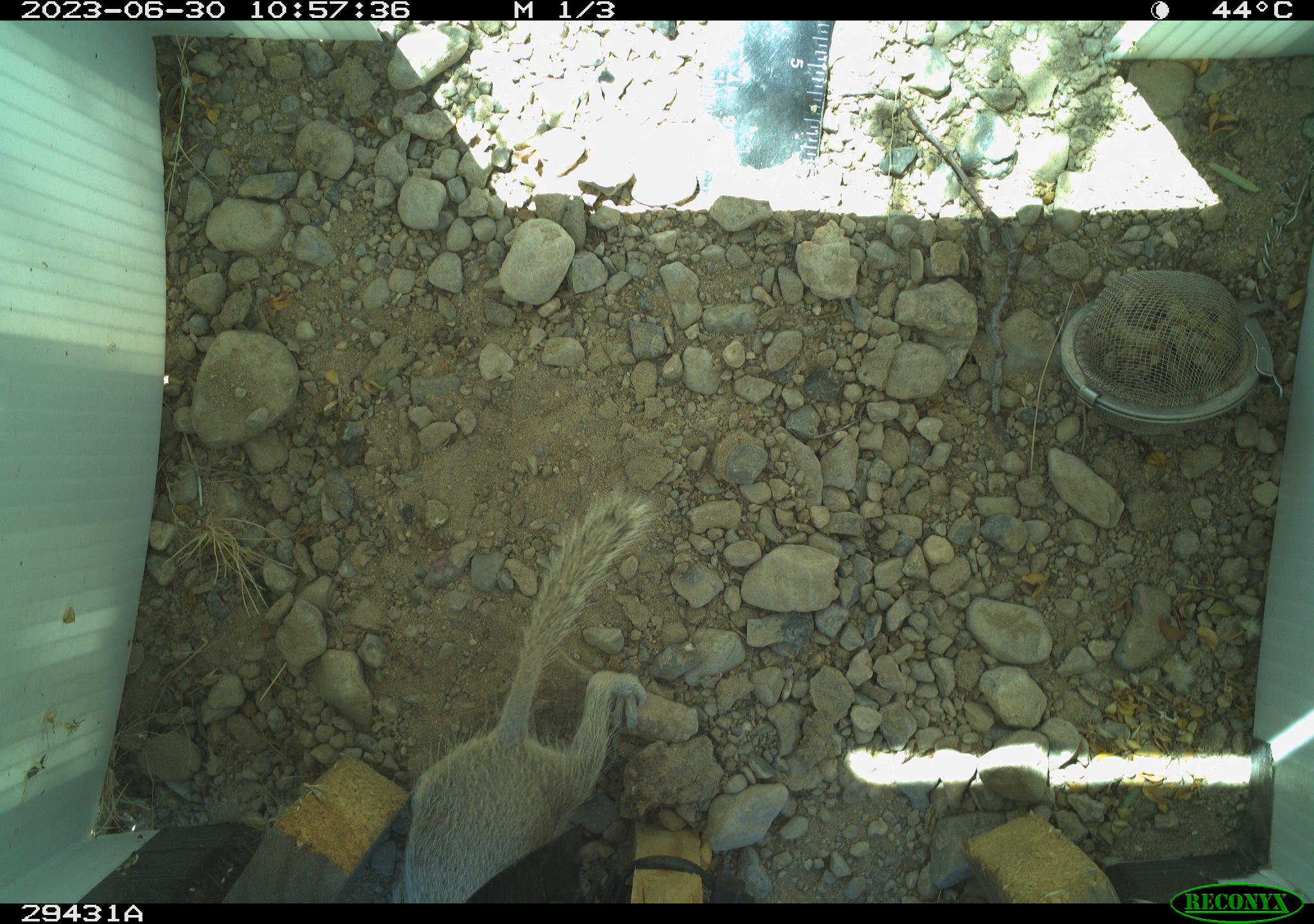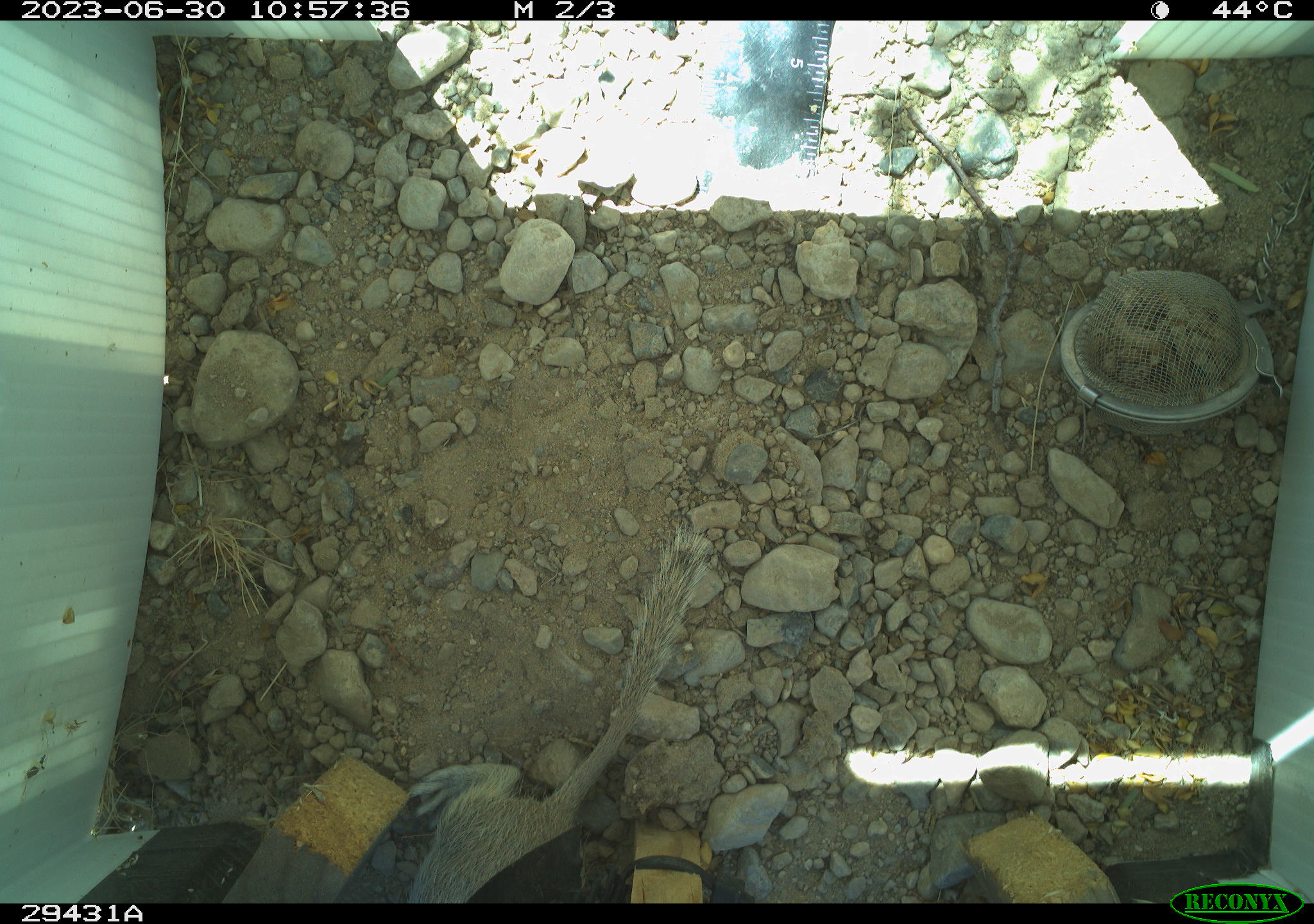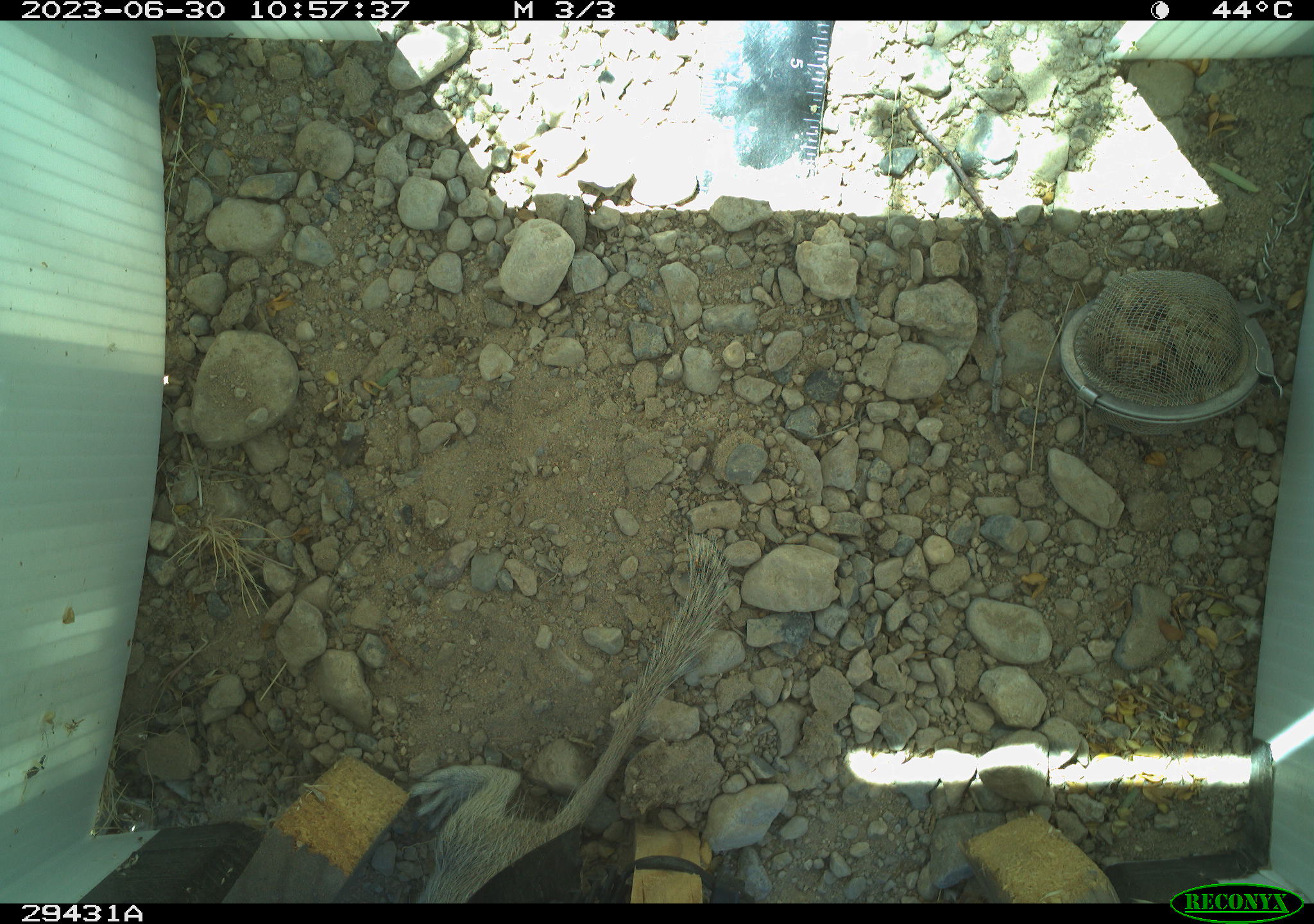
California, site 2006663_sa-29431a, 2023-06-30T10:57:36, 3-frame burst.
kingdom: Animalia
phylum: Chordata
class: Mammalia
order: Rodentia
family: Sciuridae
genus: Xerospermophilus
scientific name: Xerospermophilus tereticaudus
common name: round-tailed ground squirrel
Round-tailed ground squirrel (Xerospermophilus tereticaudus).